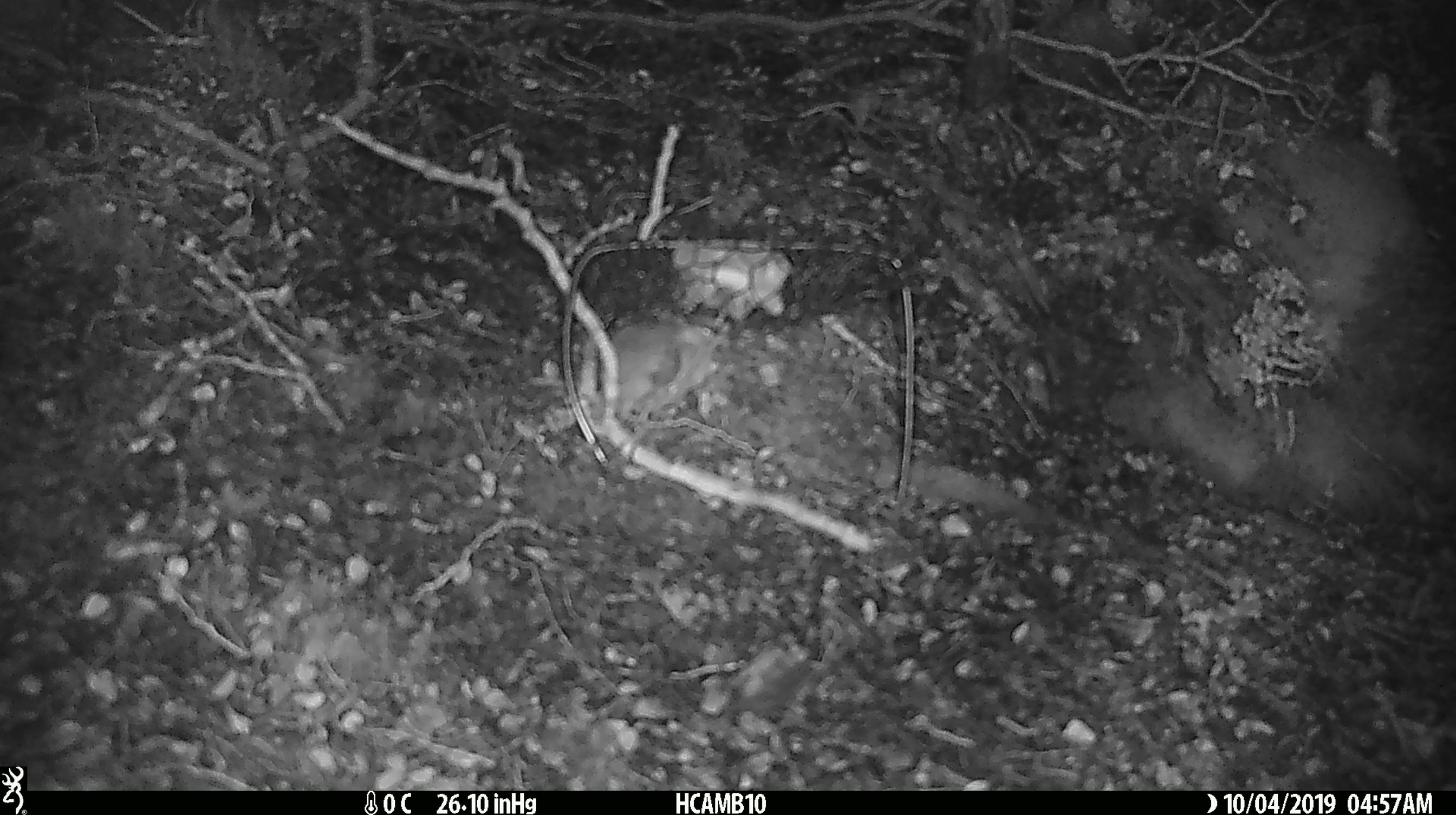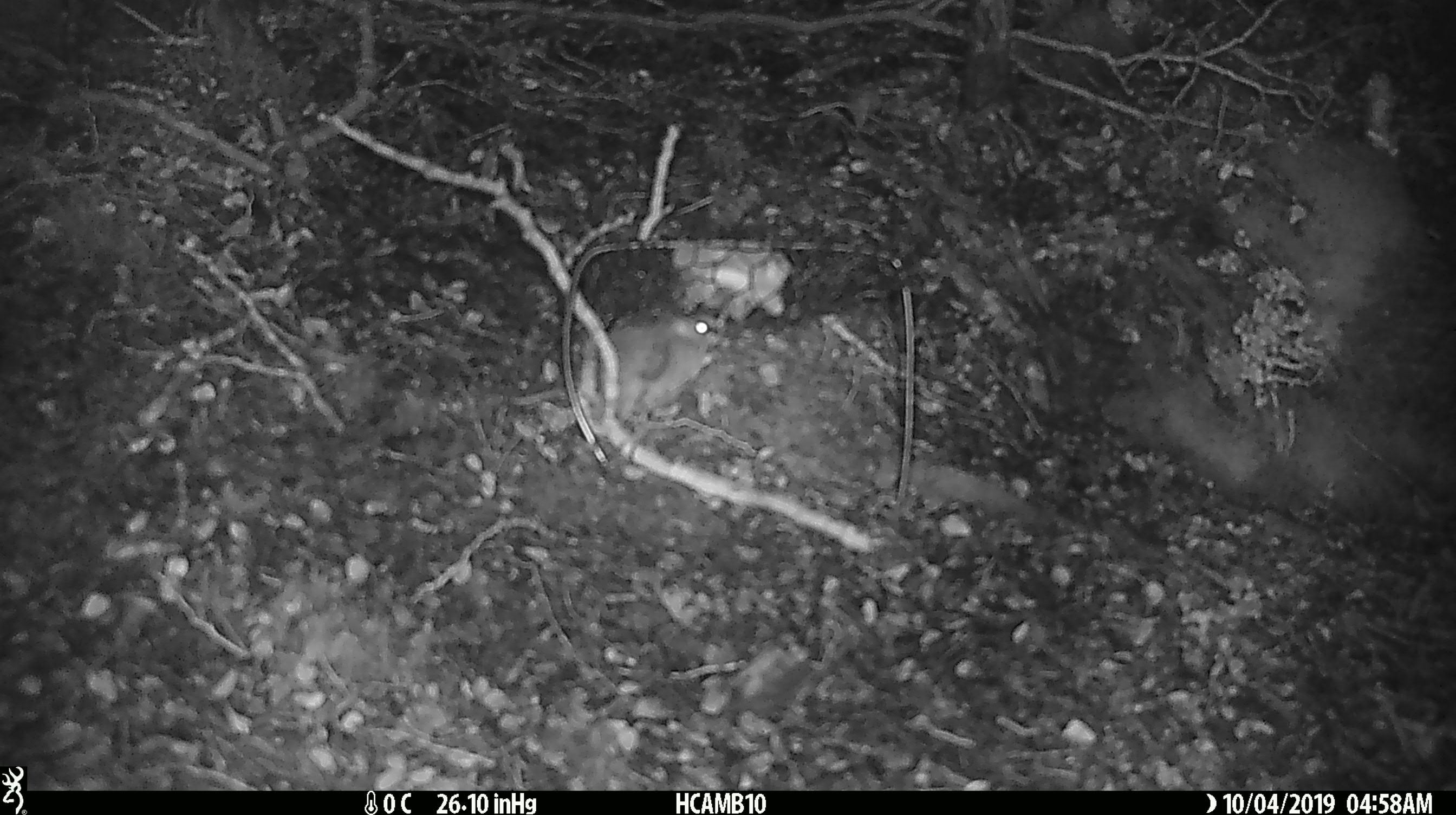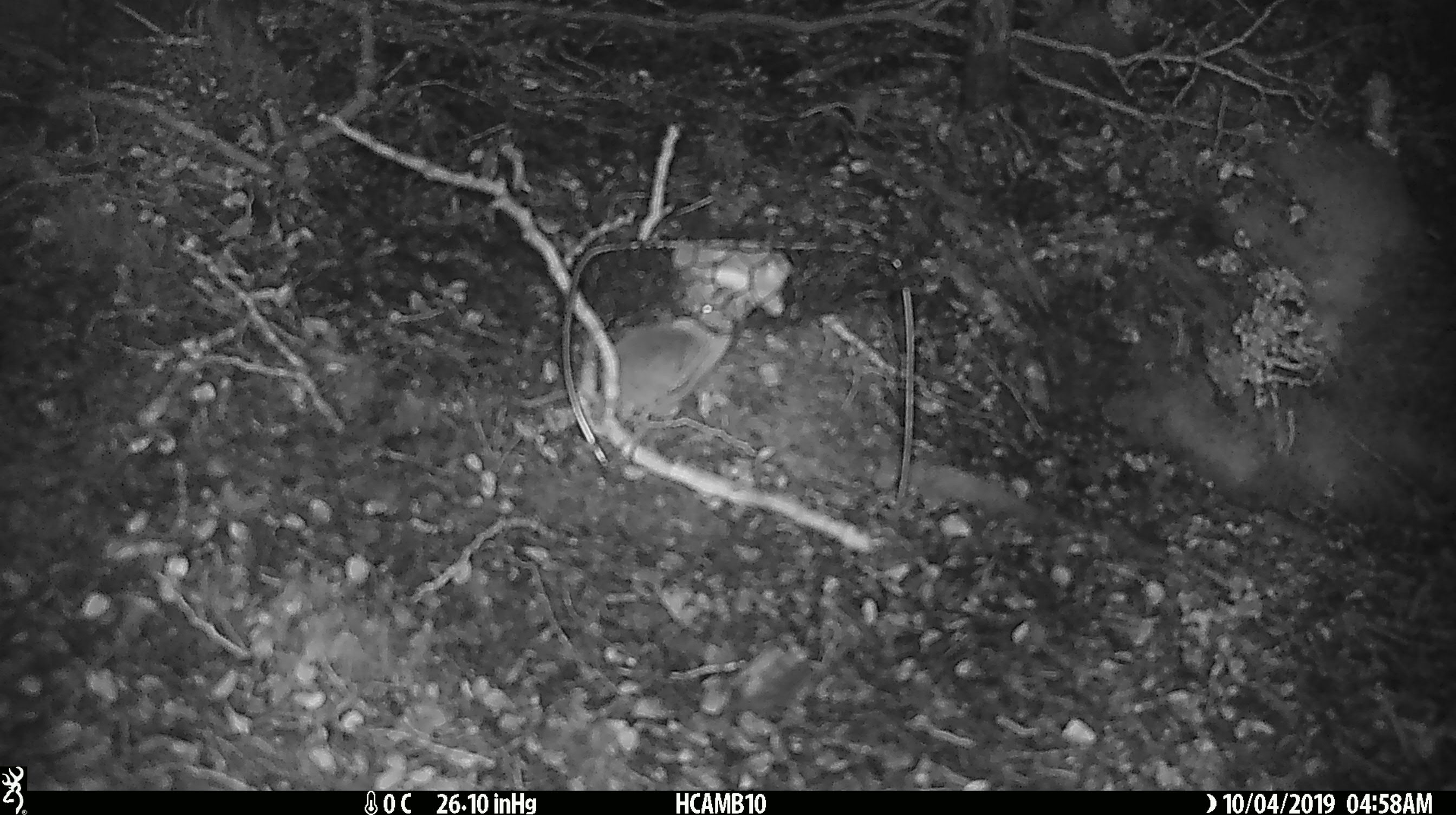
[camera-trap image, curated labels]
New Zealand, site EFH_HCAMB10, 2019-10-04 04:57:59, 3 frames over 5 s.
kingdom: Animalia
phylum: Chordata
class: Mammalia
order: Rodentia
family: Muridae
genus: Mus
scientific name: Mus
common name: mouse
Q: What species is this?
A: Mouse (Mus).